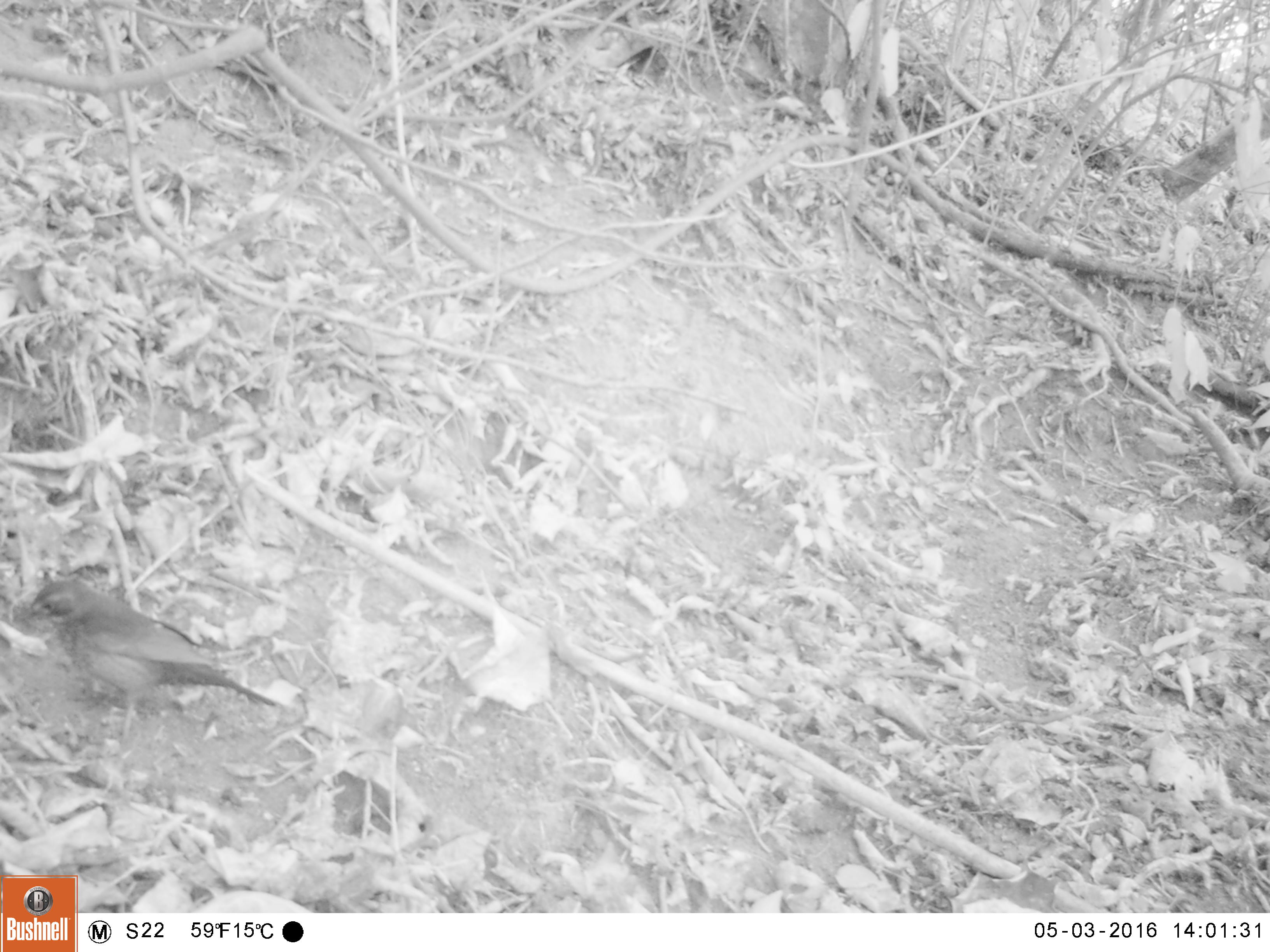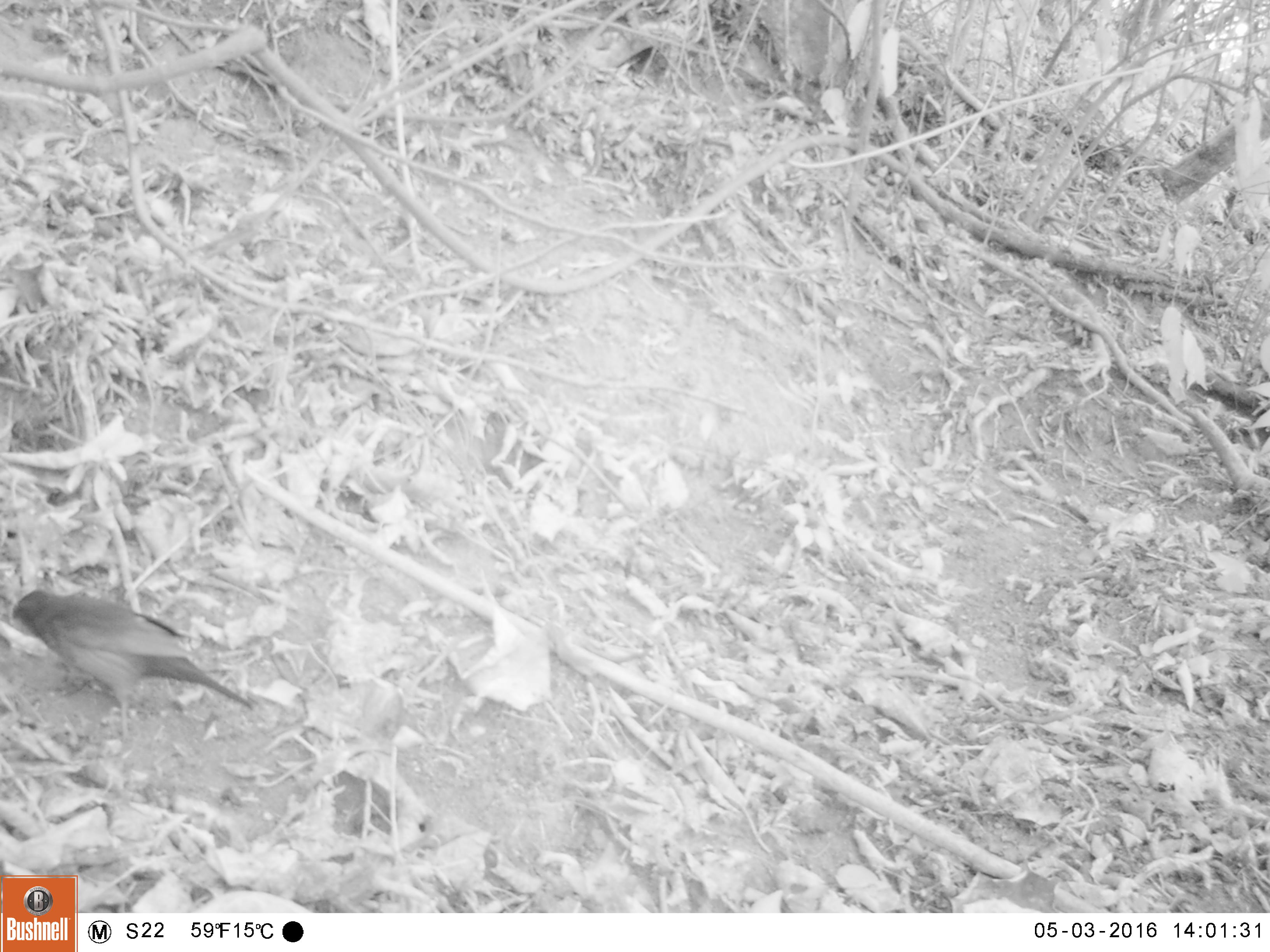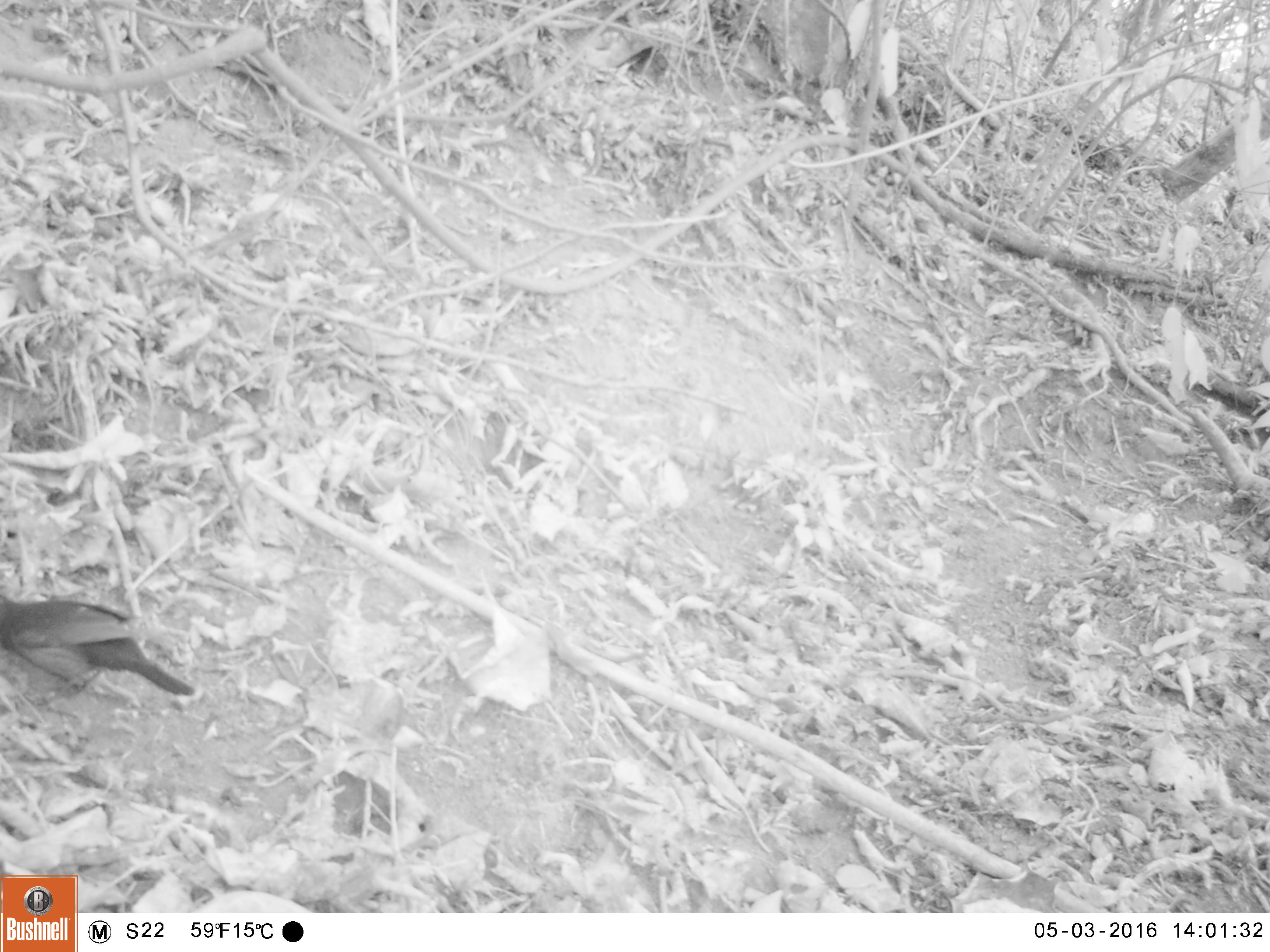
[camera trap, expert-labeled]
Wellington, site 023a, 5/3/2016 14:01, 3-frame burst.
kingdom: Animalia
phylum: Chordata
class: Aves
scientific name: Aves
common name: bird